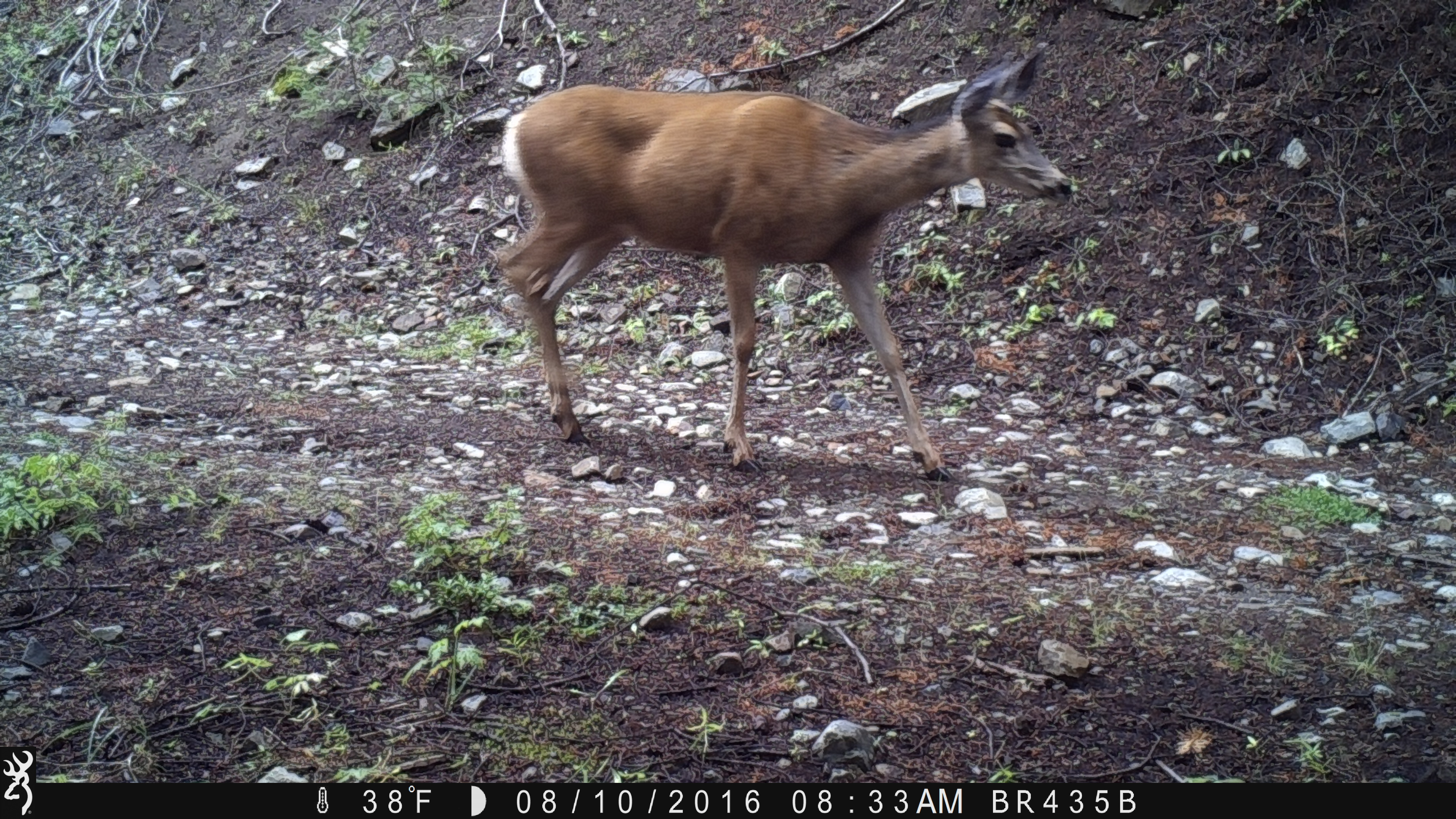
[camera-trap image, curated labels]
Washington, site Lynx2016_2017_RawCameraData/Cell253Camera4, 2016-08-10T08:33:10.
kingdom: Animalia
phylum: Chordata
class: Mammalia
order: Artiodactyla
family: Cervidae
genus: Odocoileus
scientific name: Odocoileus hemionus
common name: mule deer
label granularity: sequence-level